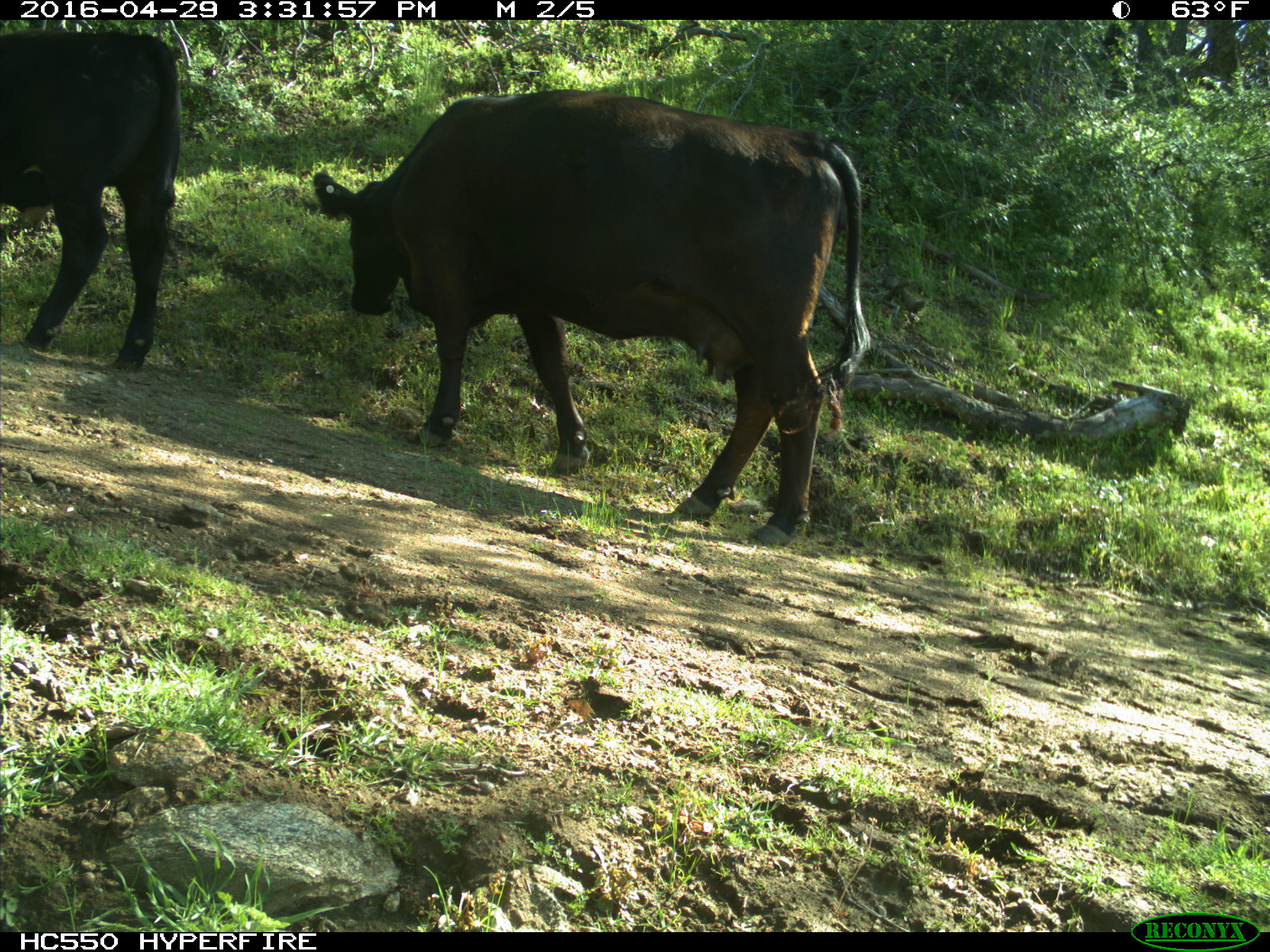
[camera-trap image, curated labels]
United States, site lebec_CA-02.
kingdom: Animalia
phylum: Chordata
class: Mammalia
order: Artiodactyla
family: Bovidae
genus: Bos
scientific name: Bos taurus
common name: domestic cow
Bos taurus (domestic cow).